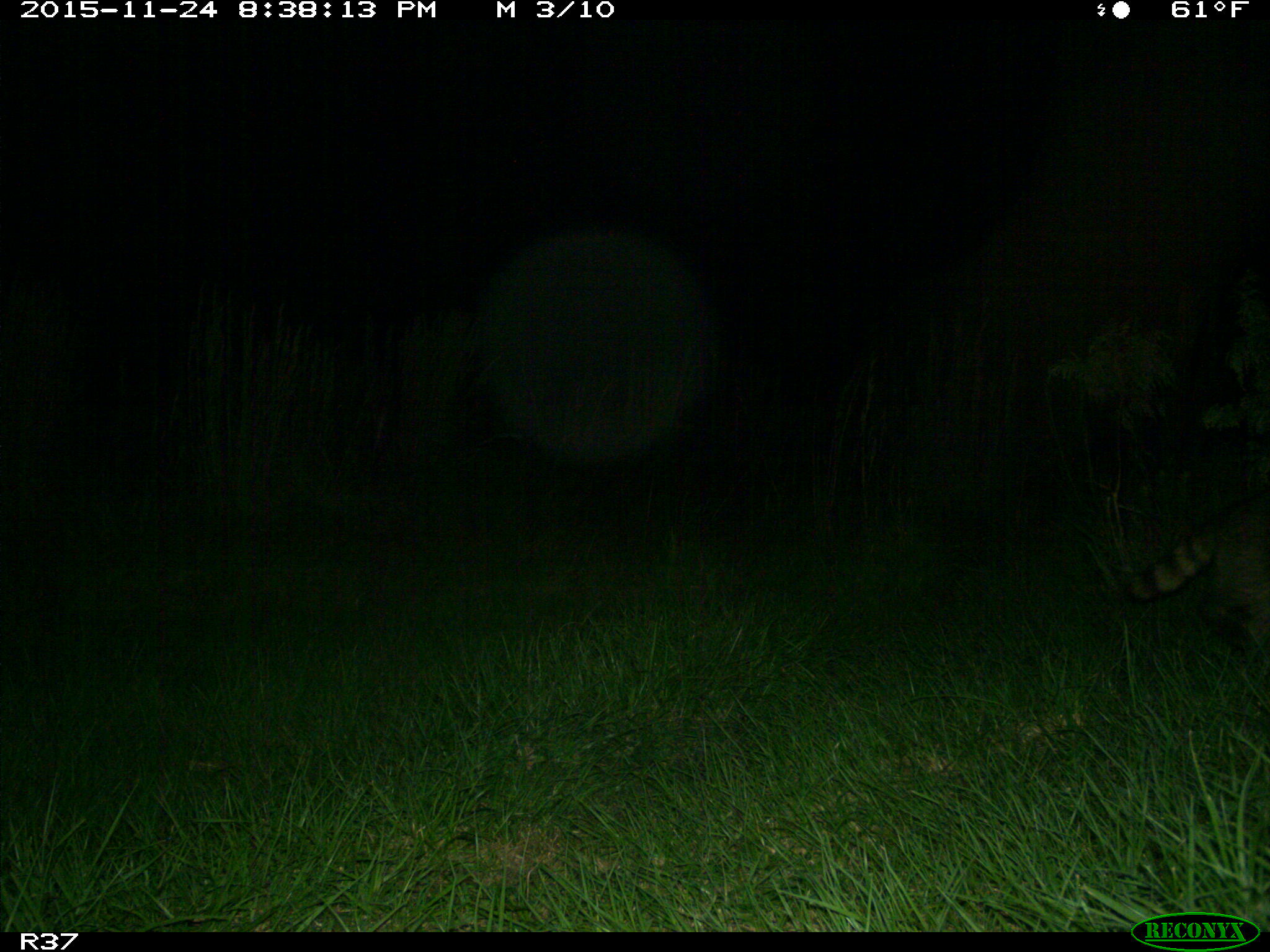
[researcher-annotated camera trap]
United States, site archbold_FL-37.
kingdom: Animalia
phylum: Chordata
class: Mammalia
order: Carnivora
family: Procyonidae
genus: Procyon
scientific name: Procyon lotor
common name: common raccoon